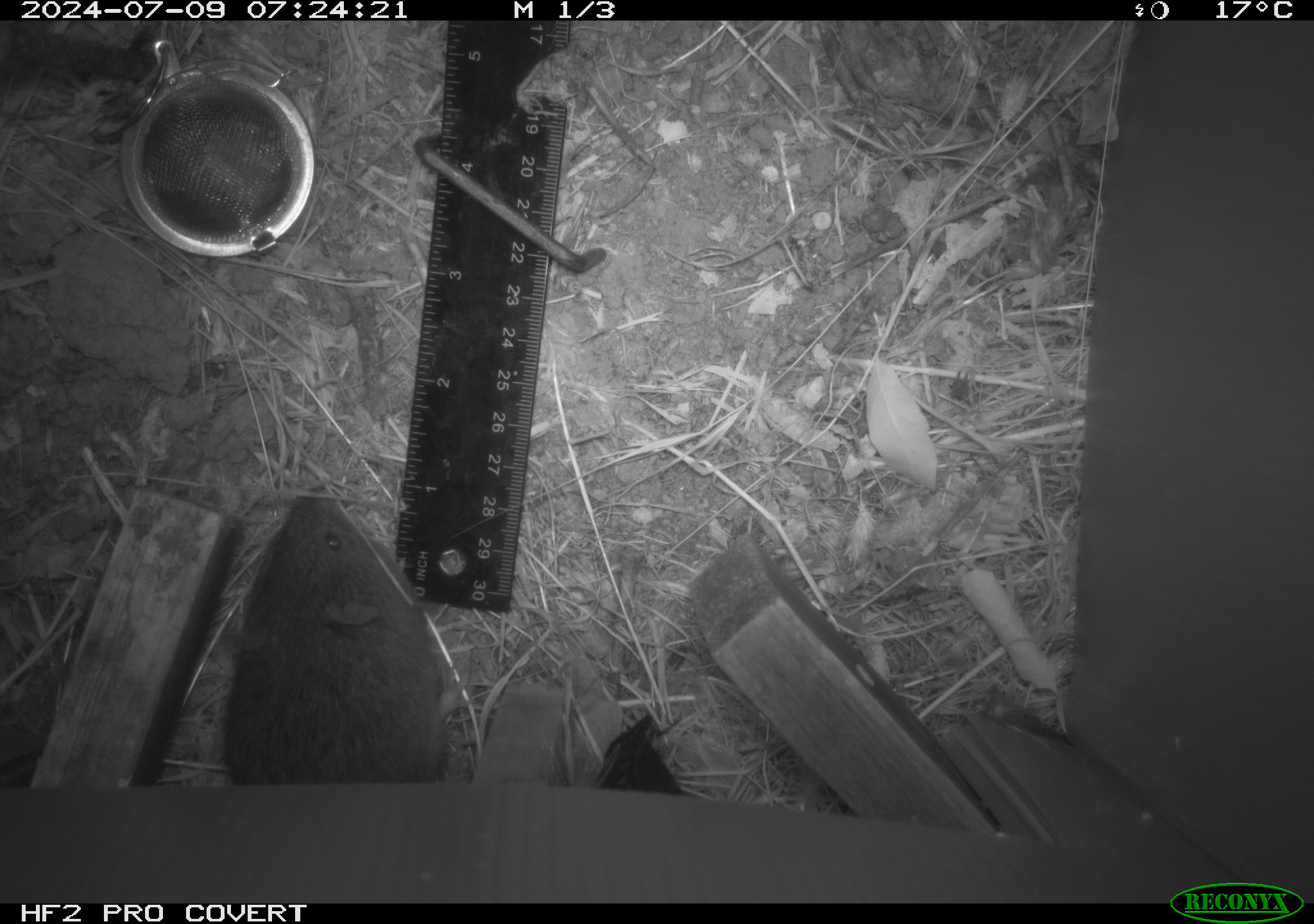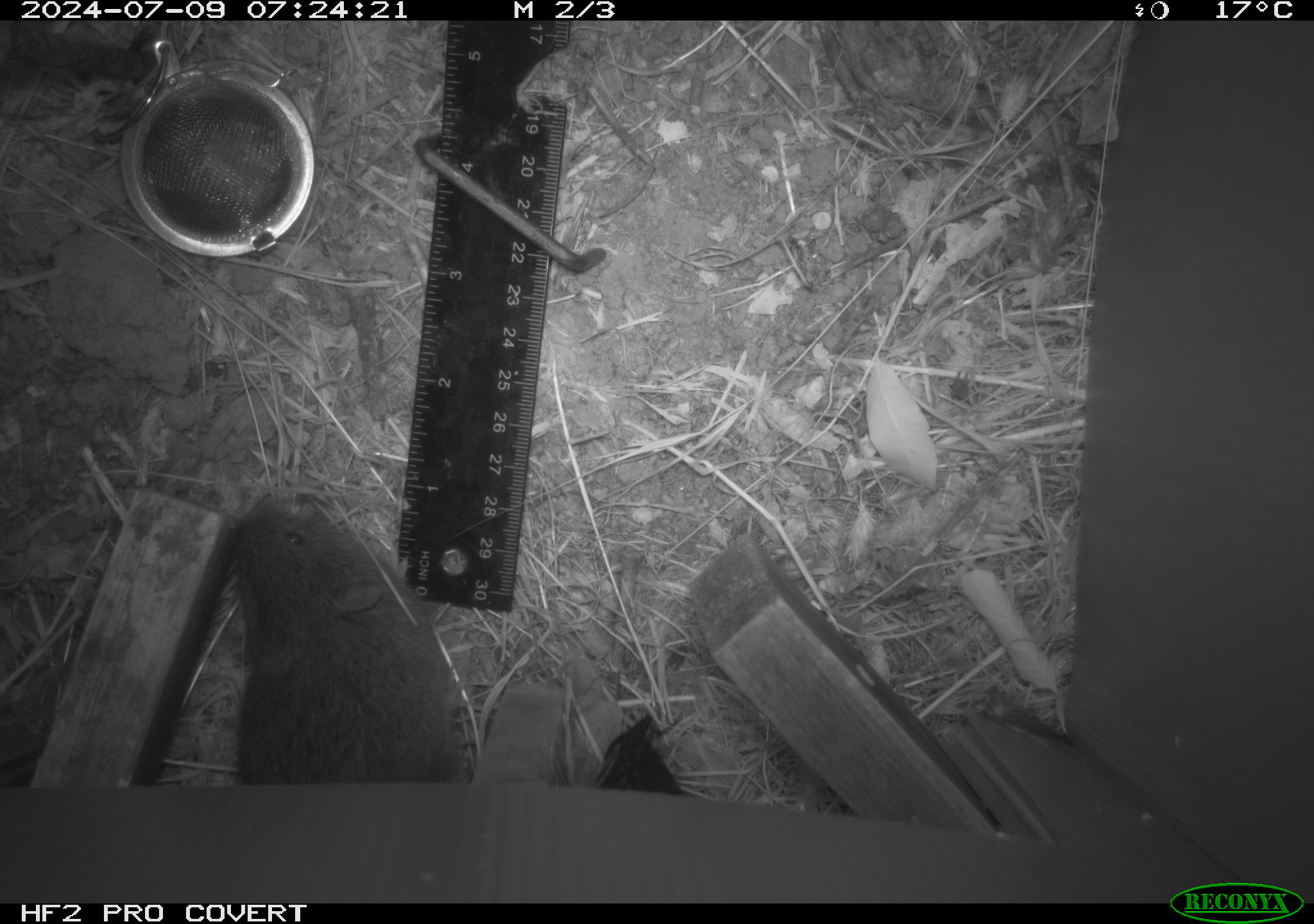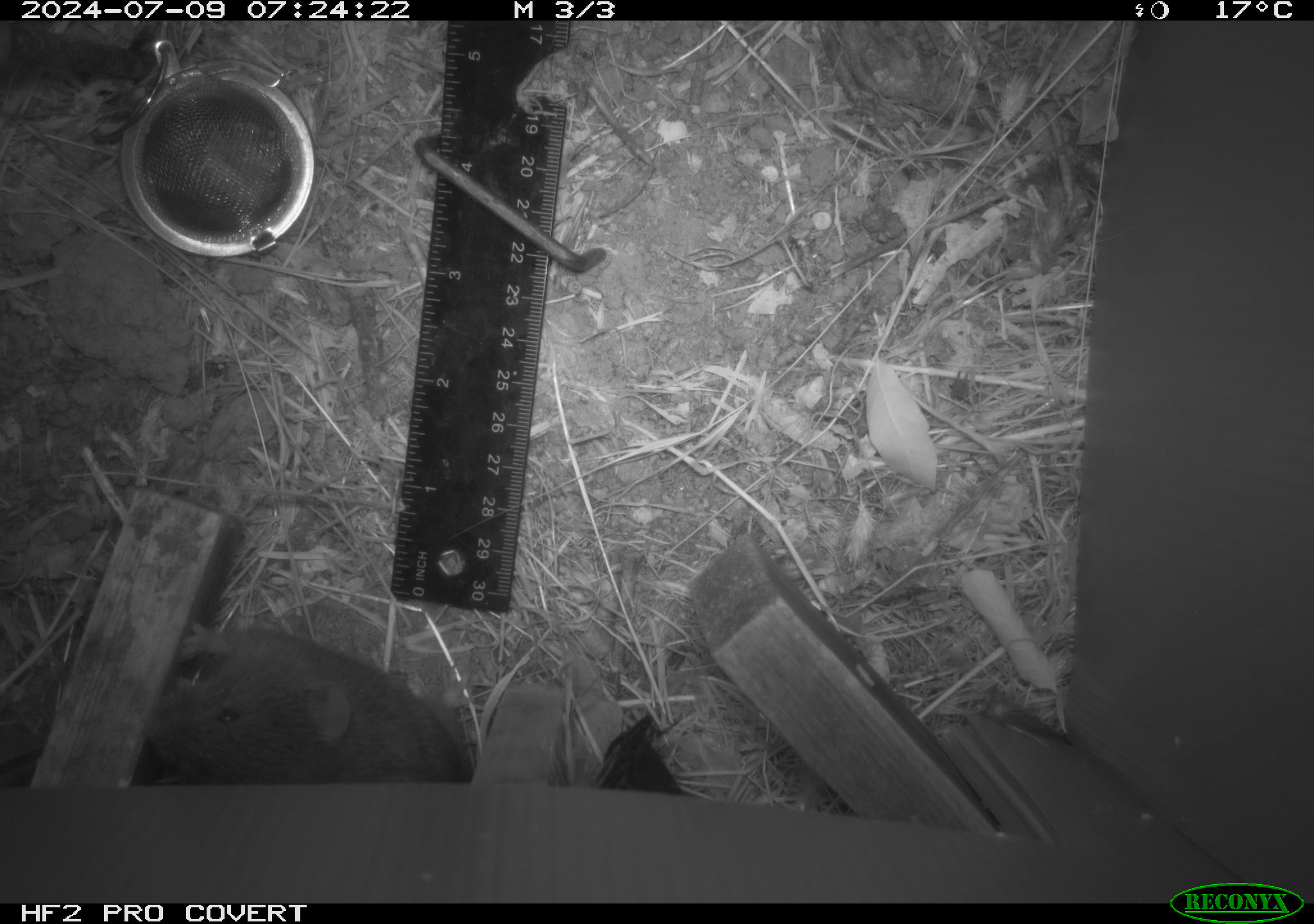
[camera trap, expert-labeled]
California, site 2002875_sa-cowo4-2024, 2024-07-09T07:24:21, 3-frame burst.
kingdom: Animalia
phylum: Chordata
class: Mammalia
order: Rodentia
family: Cricetidae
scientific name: Arvicolinae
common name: voles, lemmings, and muskrats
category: arvicolinae subfamily